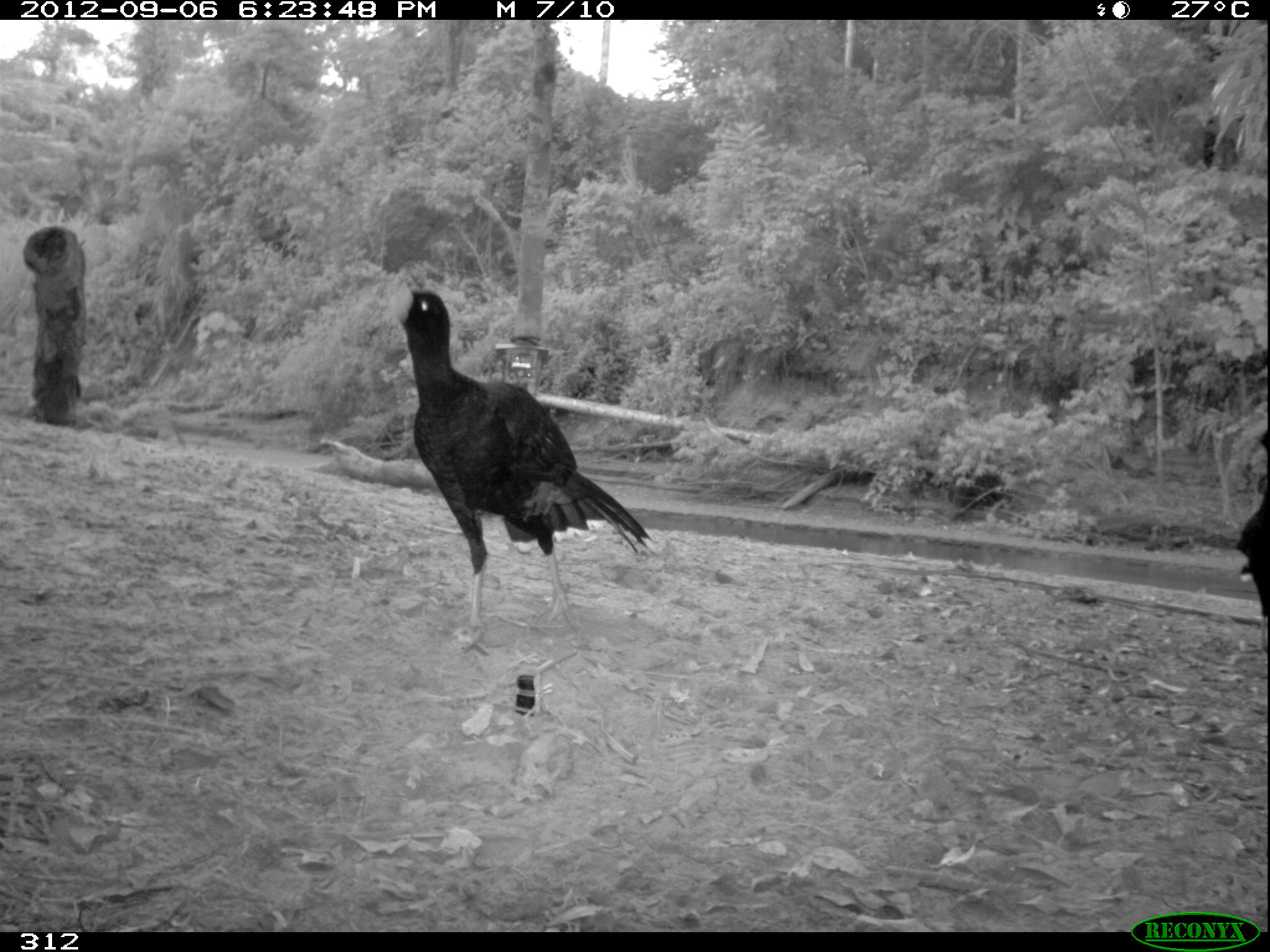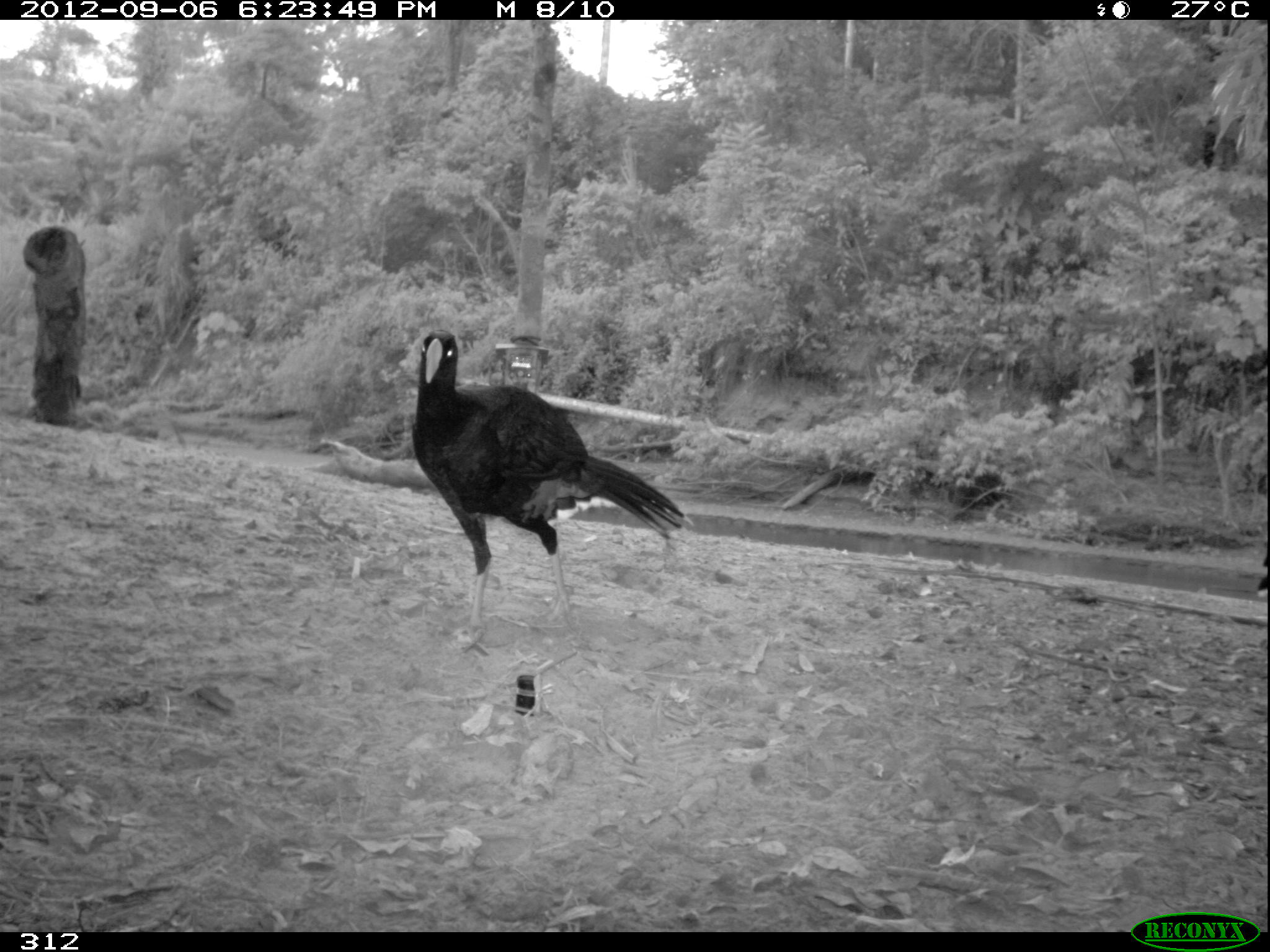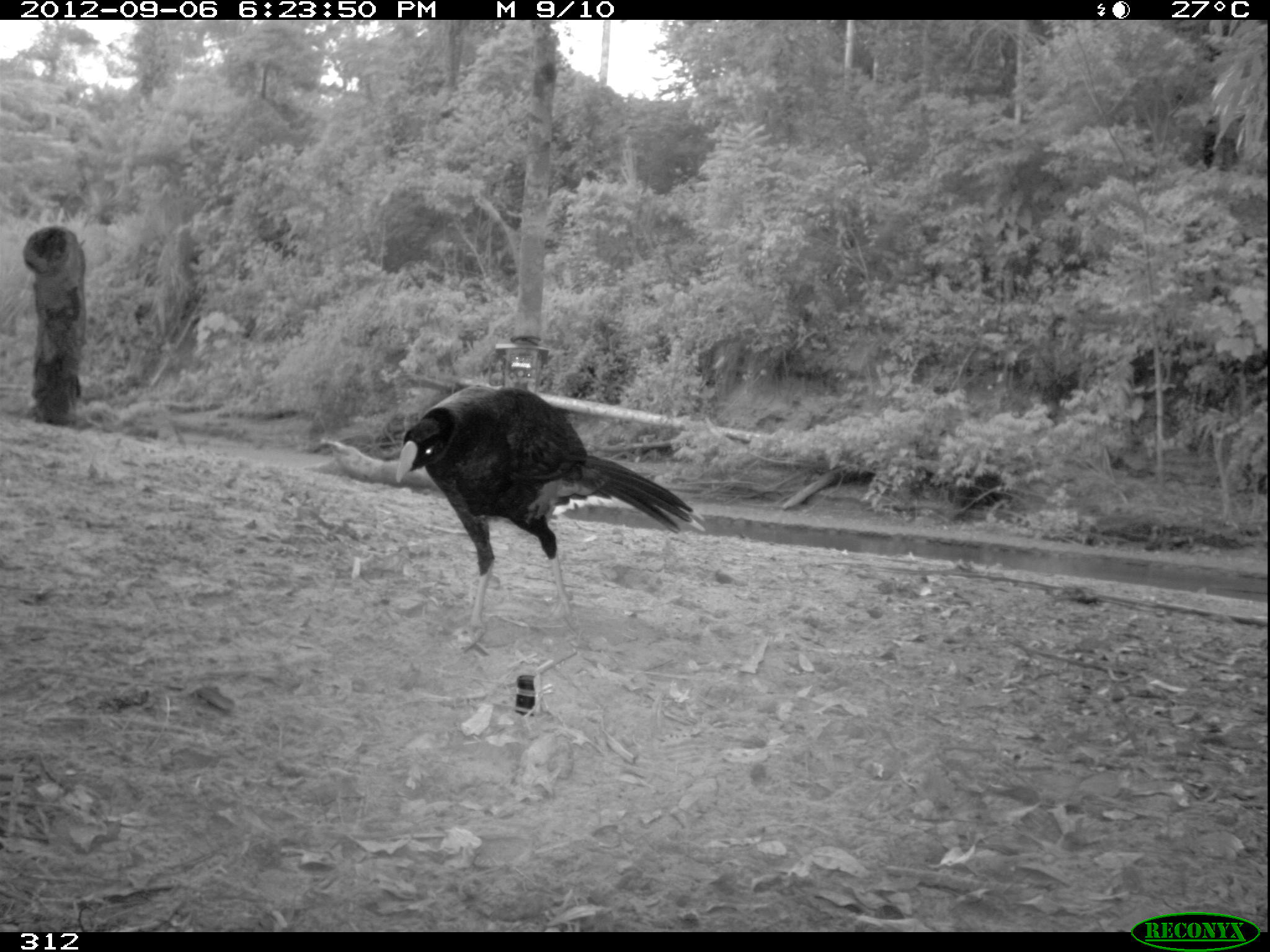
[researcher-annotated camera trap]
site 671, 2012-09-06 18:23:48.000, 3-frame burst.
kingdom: Animalia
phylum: Chordata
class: Aves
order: Galliformes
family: Cracidae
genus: Mitu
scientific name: Mitu tuberosum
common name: razor-billed curassow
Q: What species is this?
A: Mitu tuberosum (razor-billed curassow).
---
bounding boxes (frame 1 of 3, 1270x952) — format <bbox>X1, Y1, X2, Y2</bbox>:
mitu tuberosum: <bbox>387, 285, 660, 641</bbox>; <bbox>1232, 422, 1269, 653</bbox>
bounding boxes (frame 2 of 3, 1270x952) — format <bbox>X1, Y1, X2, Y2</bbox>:
mitu tuberosum: <bbox>412, 329, 694, 634</bbox>; <bbox>1257, 549, 1270, 597</bbox>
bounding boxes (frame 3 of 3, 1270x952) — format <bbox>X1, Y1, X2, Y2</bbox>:
mitu tuberosum: <bbox>394, 382, 707, 637</bbox>